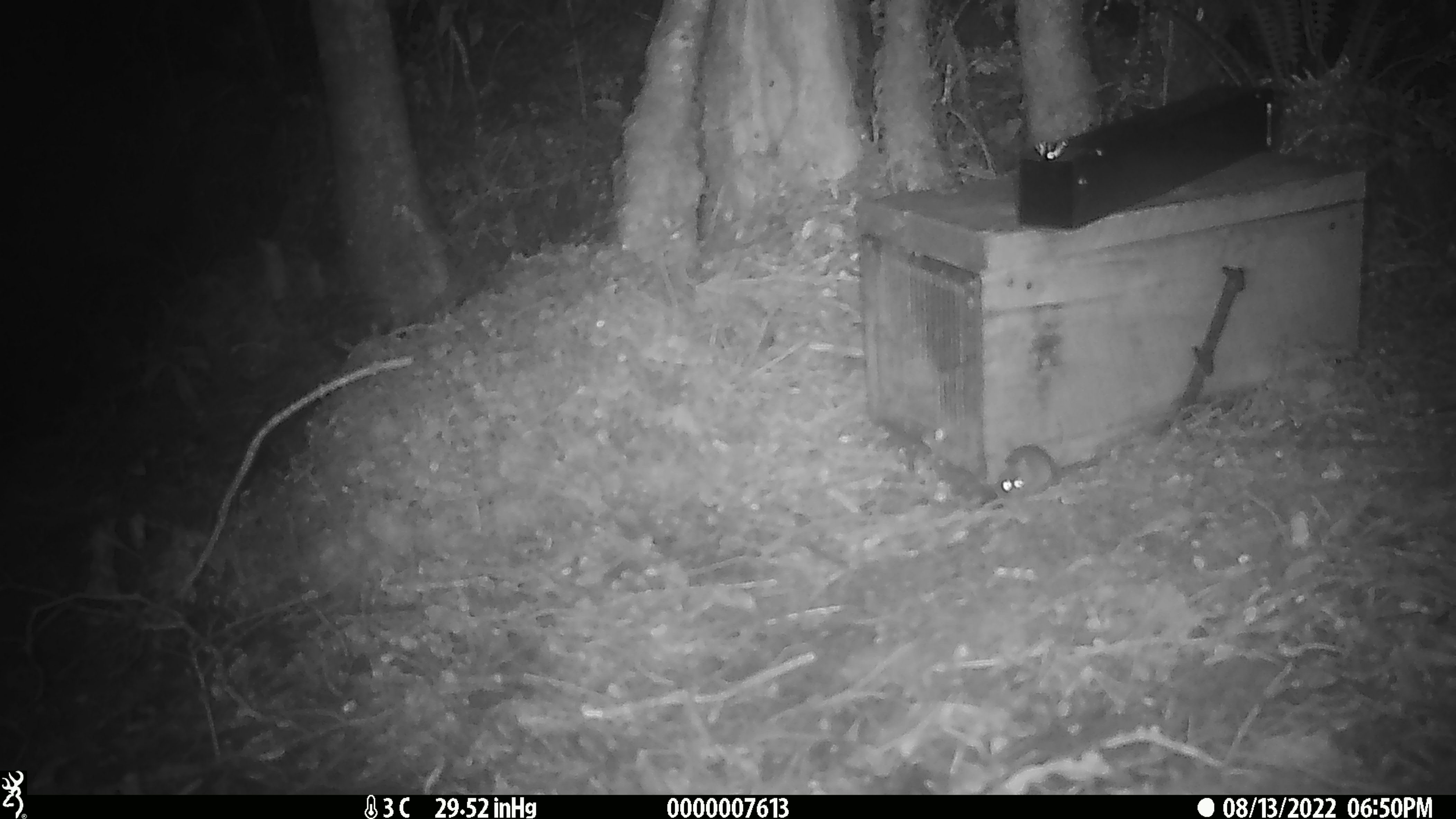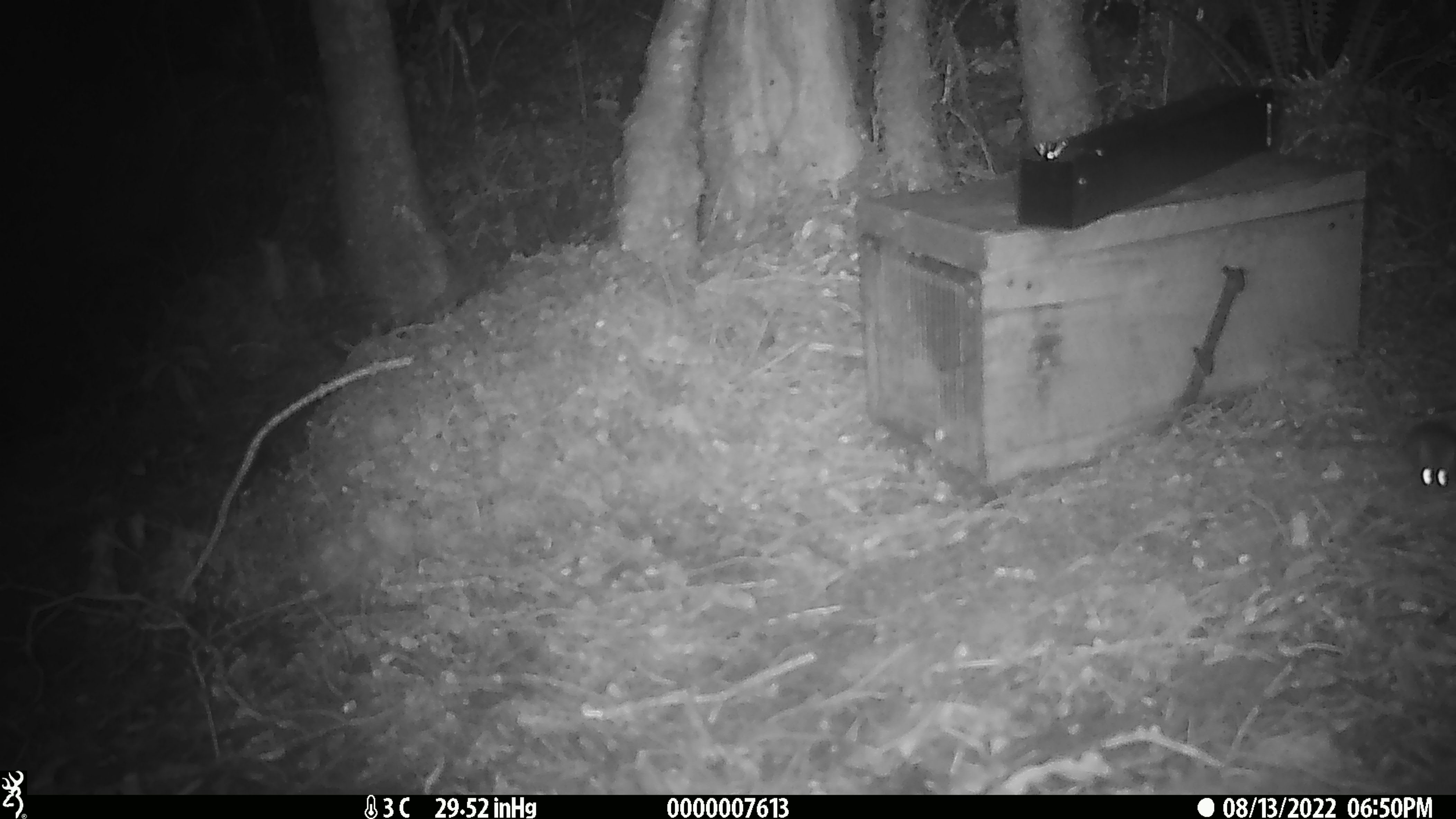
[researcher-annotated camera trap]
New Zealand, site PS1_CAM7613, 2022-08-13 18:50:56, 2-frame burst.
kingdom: Animalia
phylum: Chordata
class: Mammalia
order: Rodentia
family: Muridae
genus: Mus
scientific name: Mus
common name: mouse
Mouse (Mus).